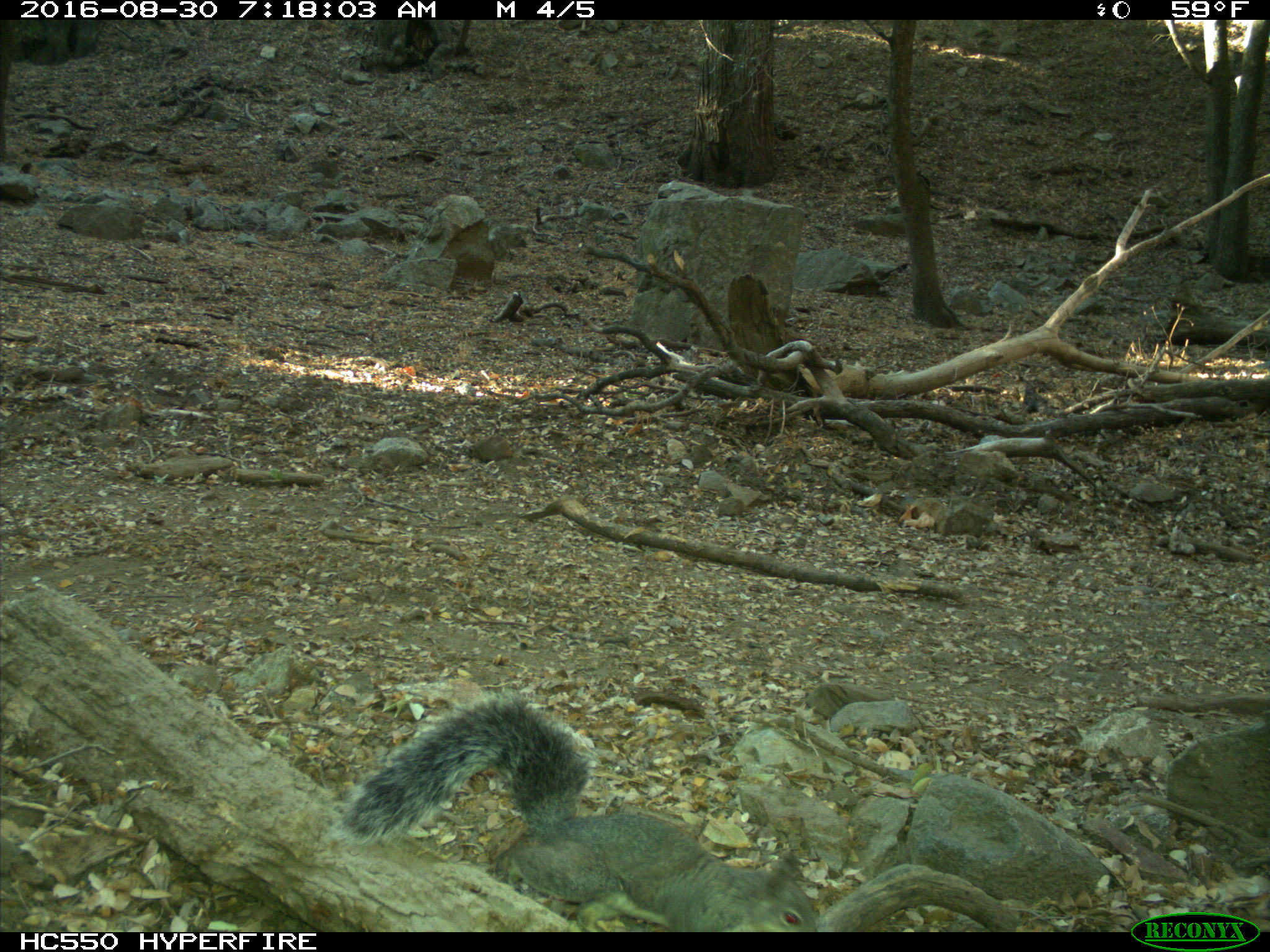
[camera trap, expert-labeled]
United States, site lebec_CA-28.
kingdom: Animalia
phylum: Chordata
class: Mammalia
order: Rodentia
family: Sciuridae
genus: Sciurus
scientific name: Sciurus carolinensis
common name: eastern gray squirrel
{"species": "Sciurus carolinensis (eastern gray squirrel)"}